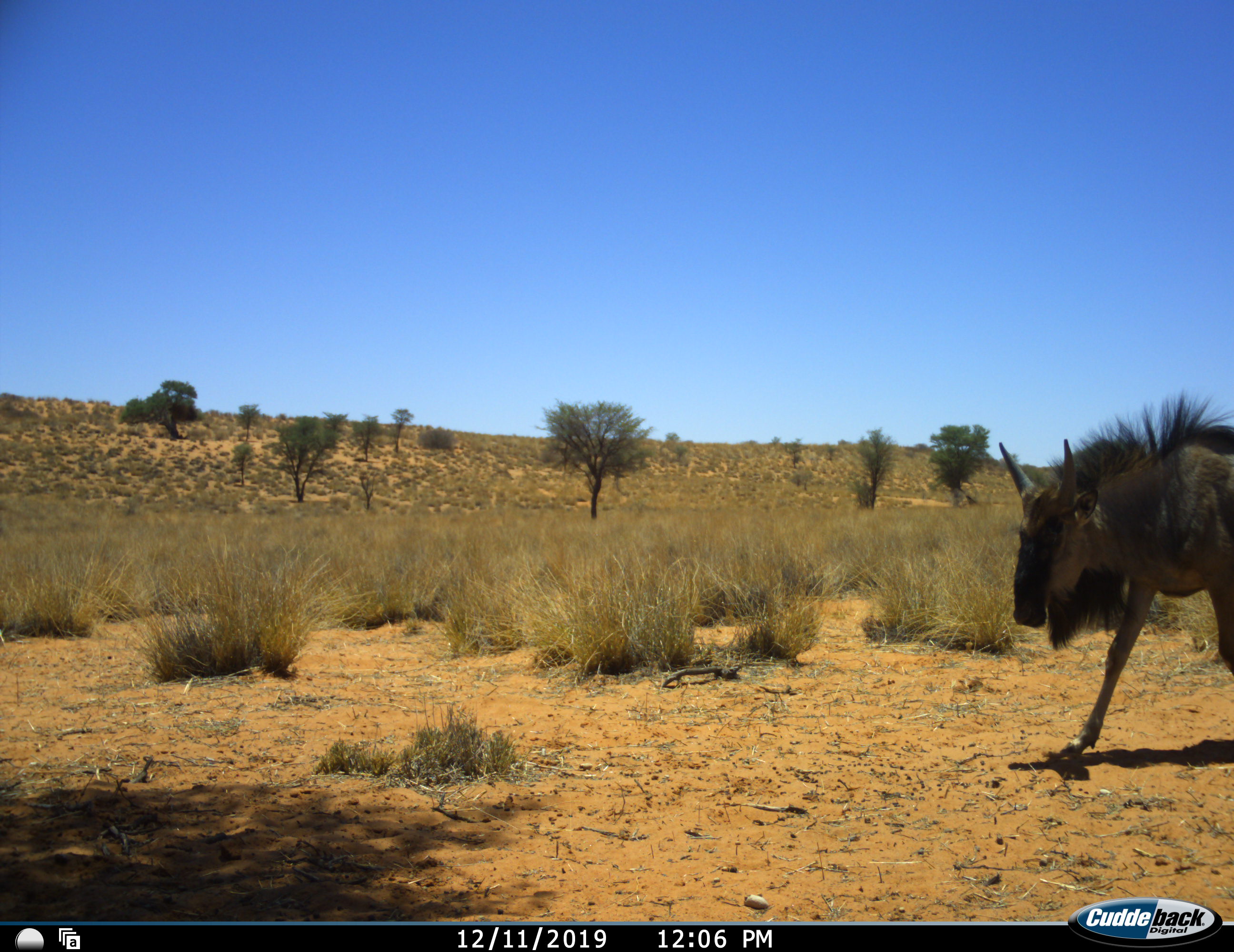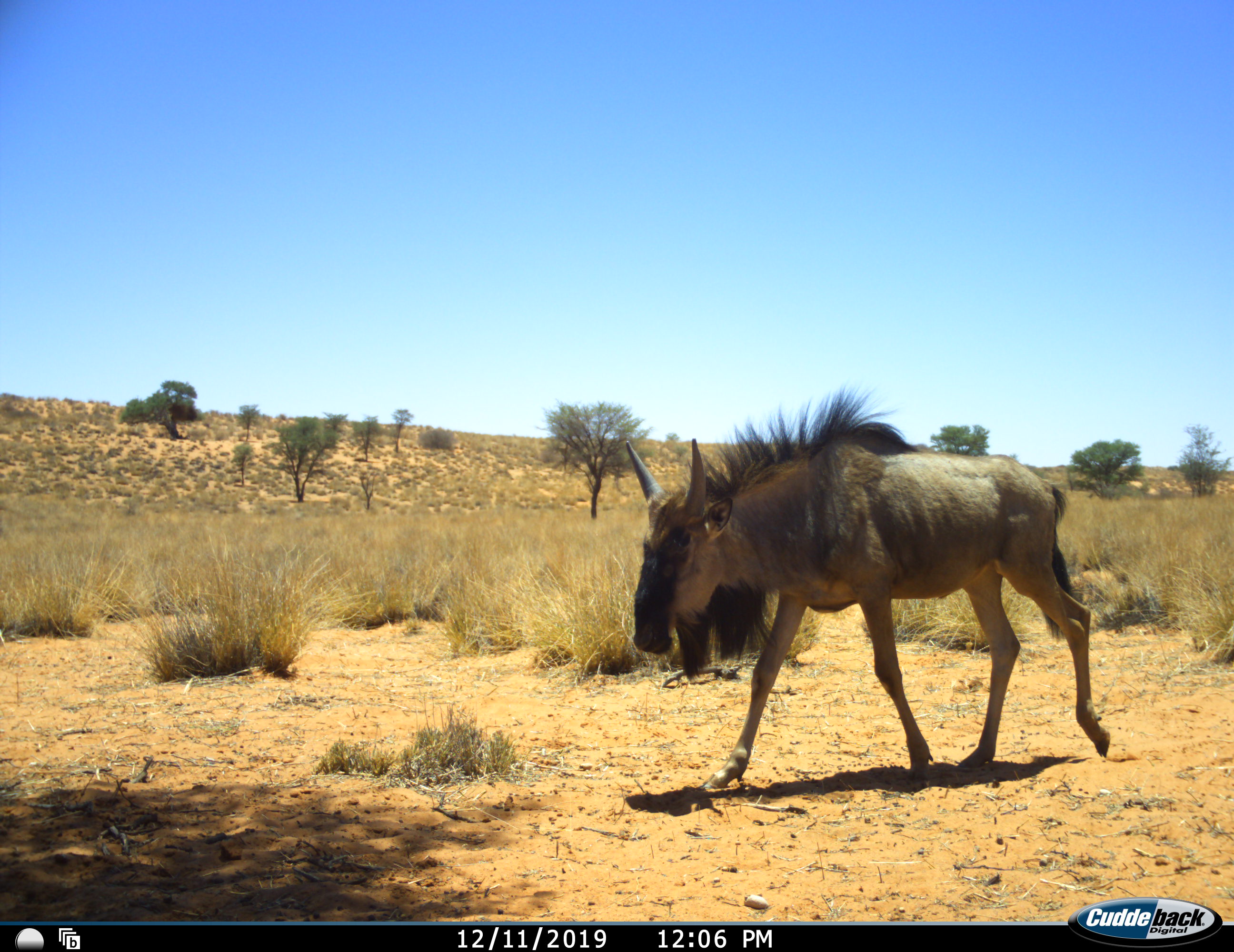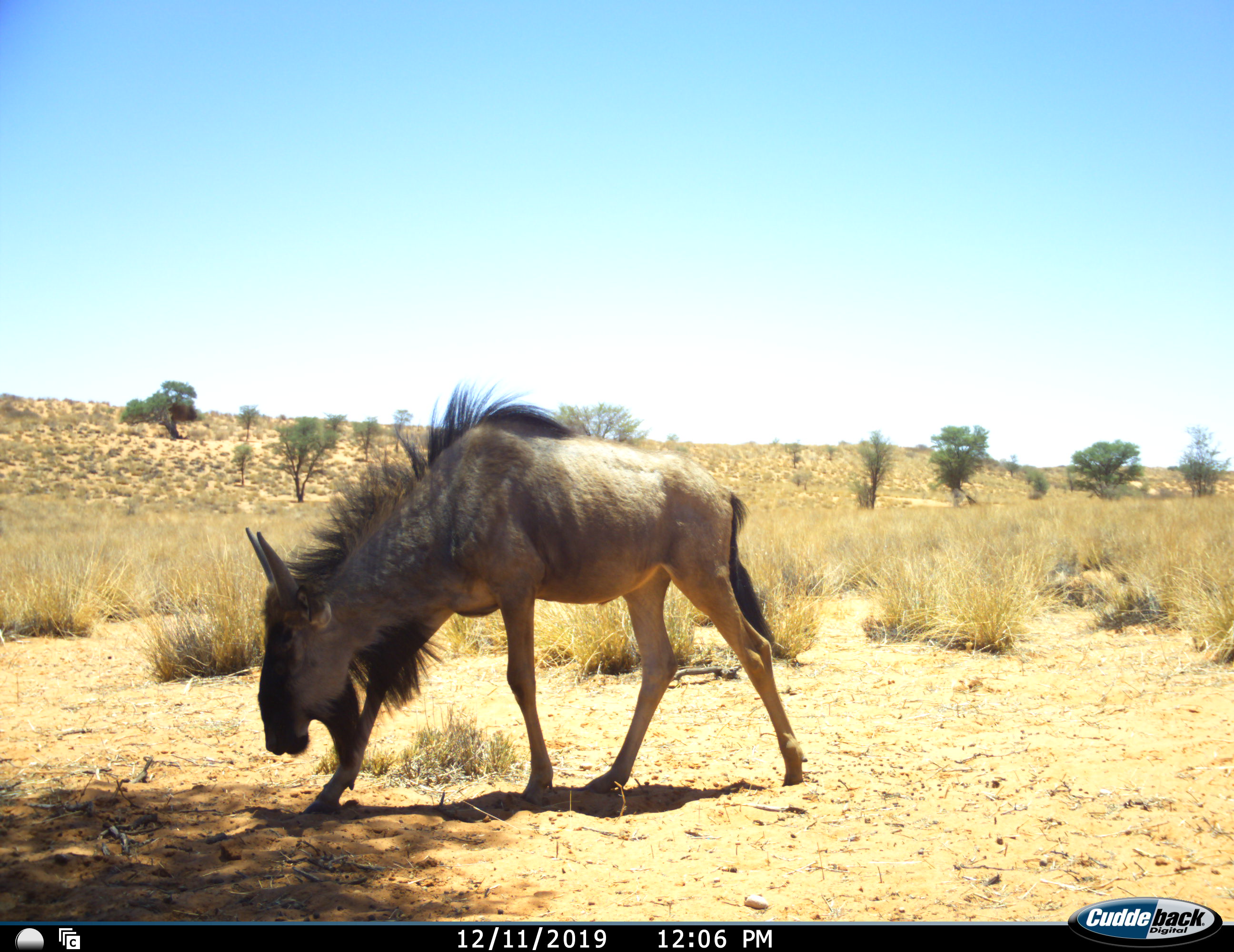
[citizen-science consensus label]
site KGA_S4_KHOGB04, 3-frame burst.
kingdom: Animalia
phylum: Chordata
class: Mammalia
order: Artiodactyla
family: Bovidae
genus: Connochaetes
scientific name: Connochaetes taurinus taurinus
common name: blue wildebeest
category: wildebeestblue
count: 1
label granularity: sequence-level